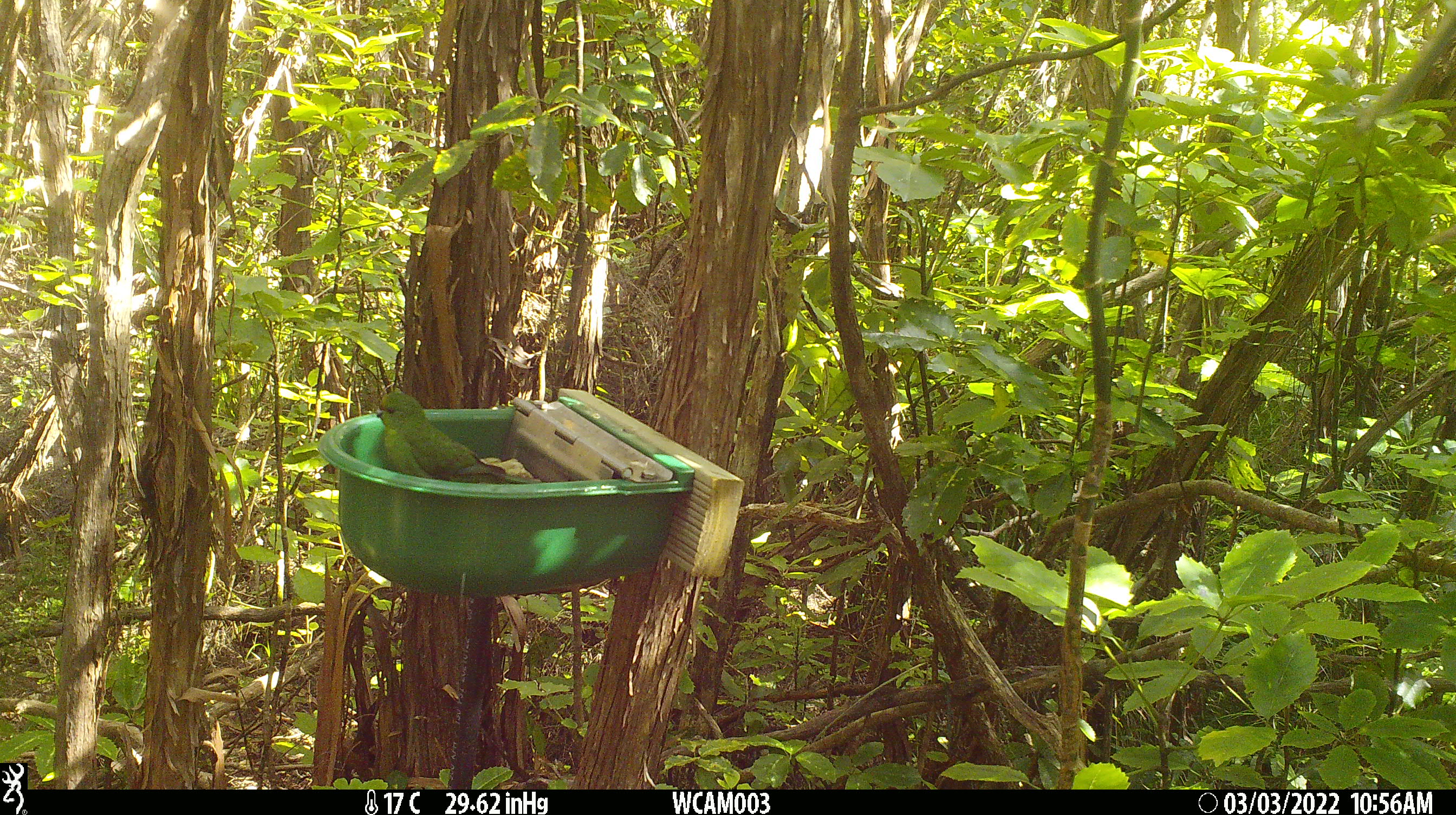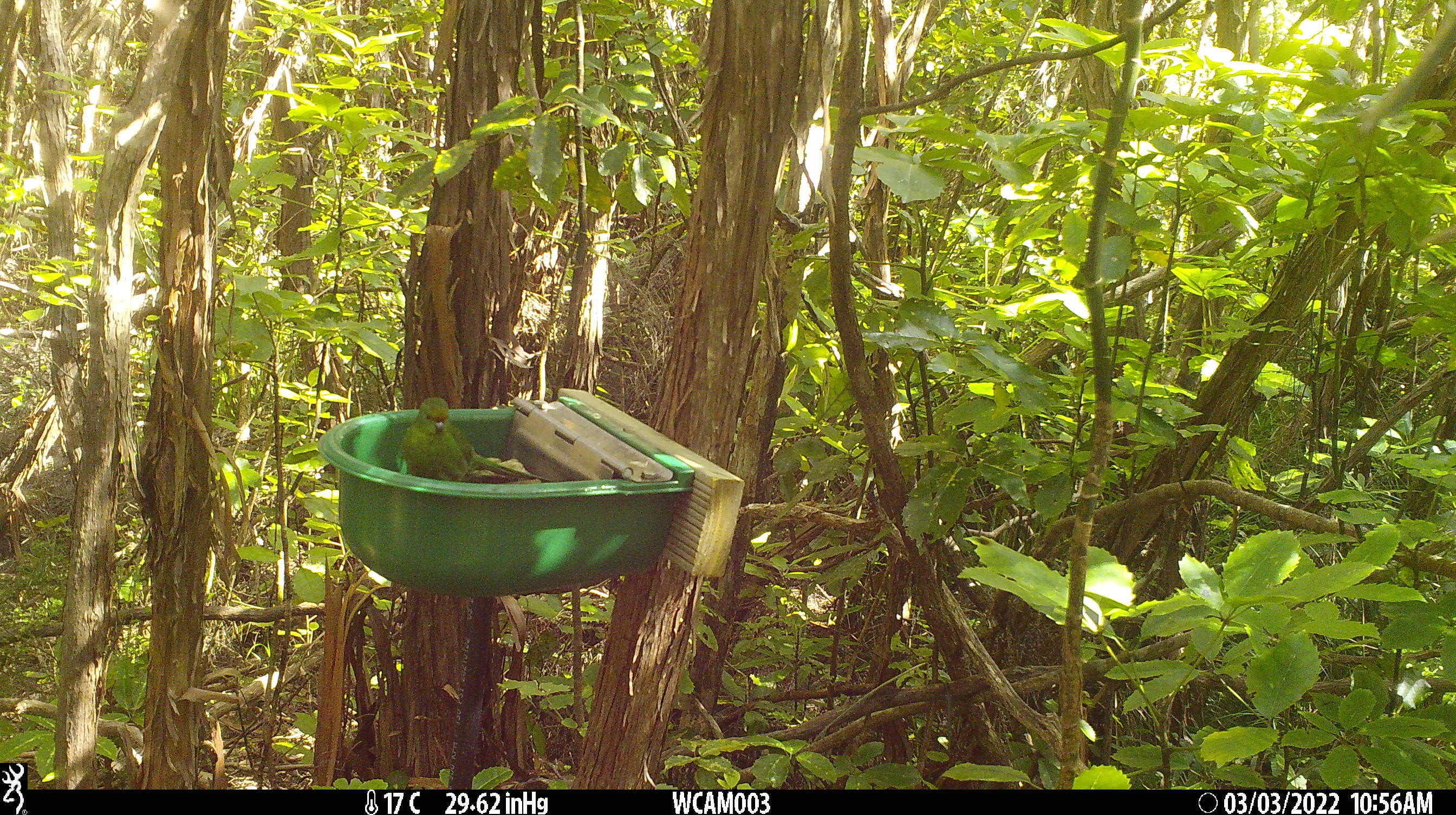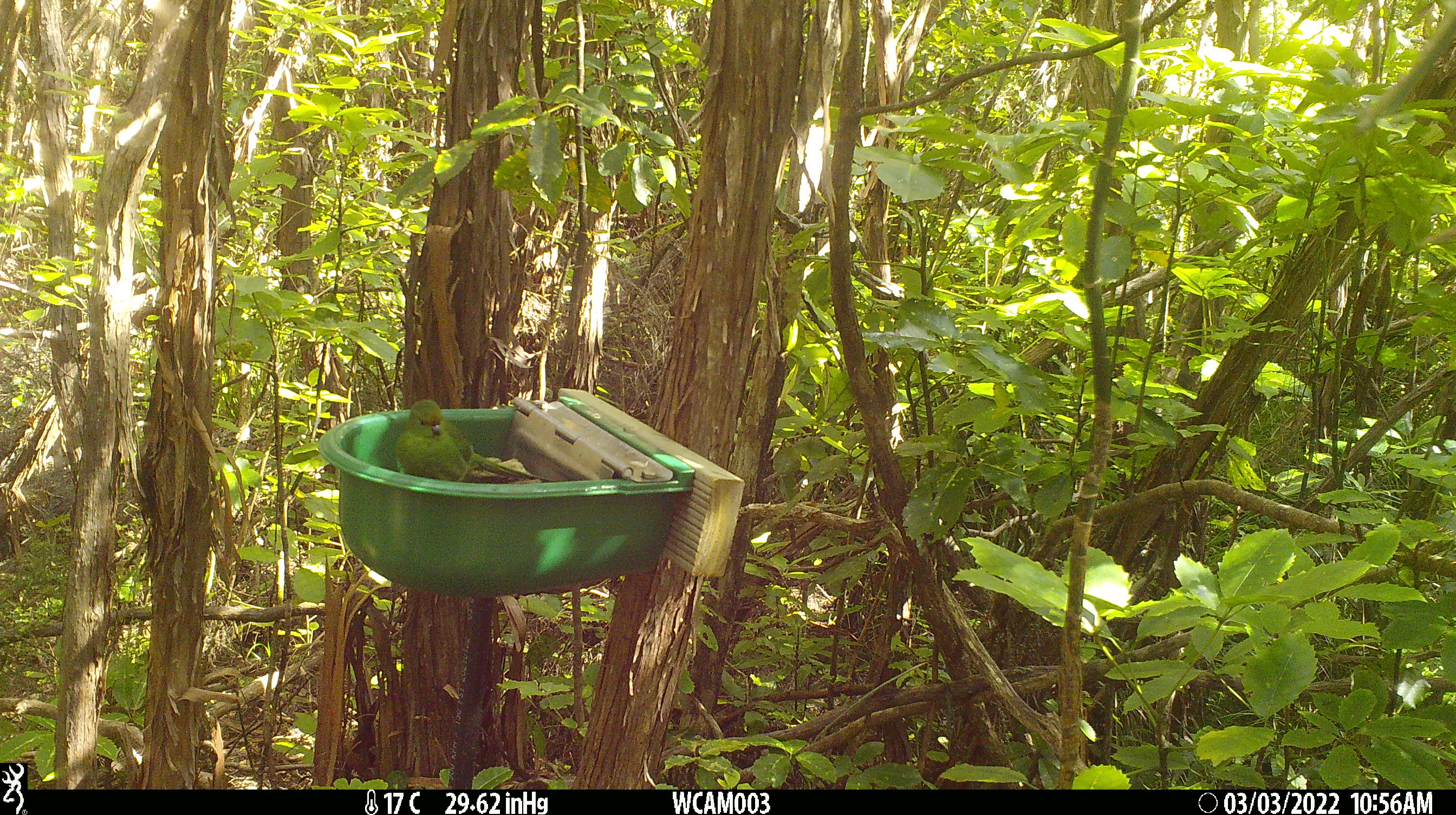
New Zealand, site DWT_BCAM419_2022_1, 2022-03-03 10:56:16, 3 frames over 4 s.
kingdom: Animalia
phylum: Chordata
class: Aves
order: Psittaciformes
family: Psittaculidae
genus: Cyanoramphus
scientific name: Cyanoramphus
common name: parakeet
Parakeet (Cyanoramphus).